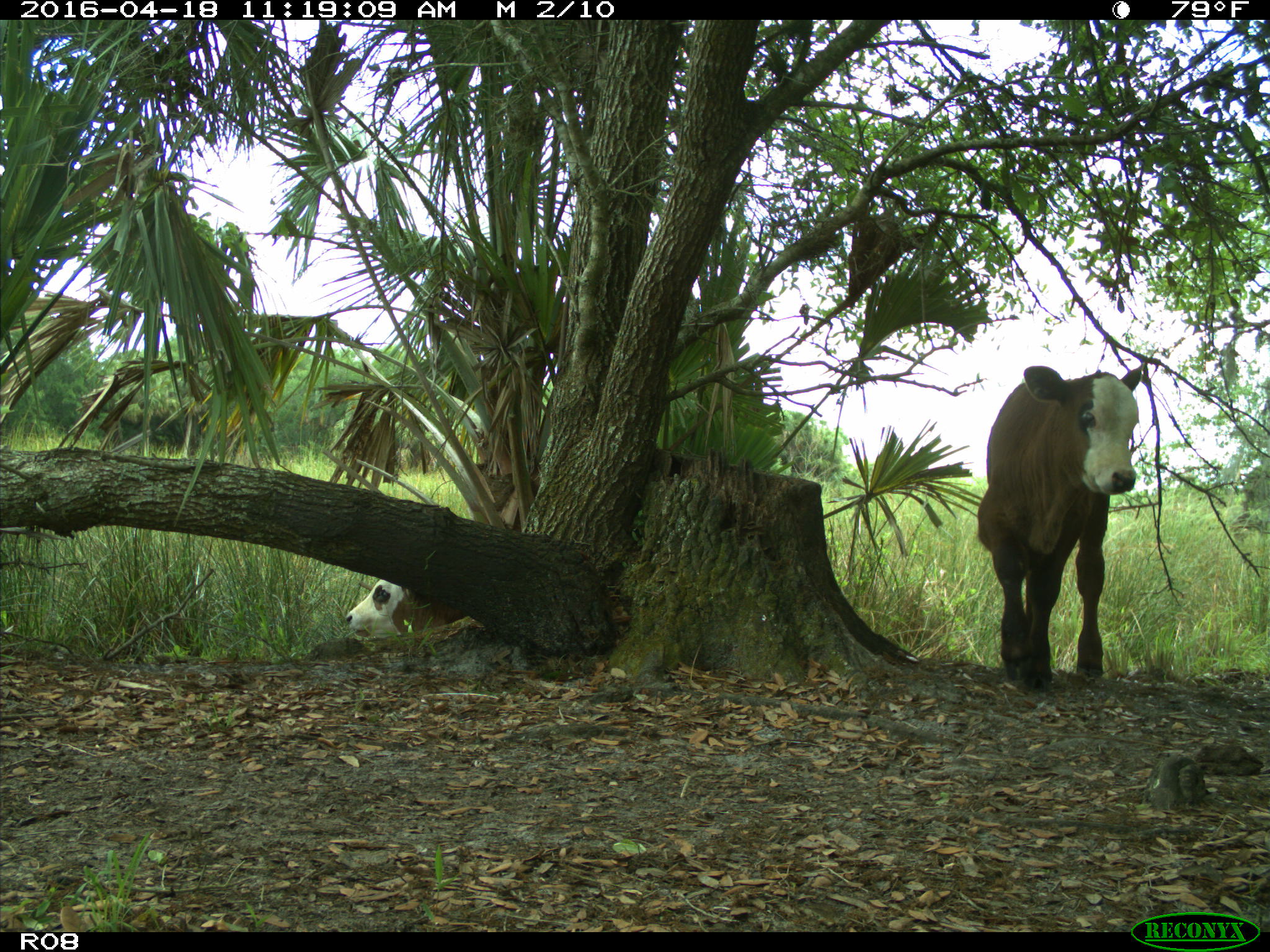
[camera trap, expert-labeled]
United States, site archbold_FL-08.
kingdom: Animalia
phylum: Chordata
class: Mammalia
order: Artiodactyla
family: Bovidae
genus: Bos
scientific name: Bos taurus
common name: domestic cow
Bos taurus (domestic cow).